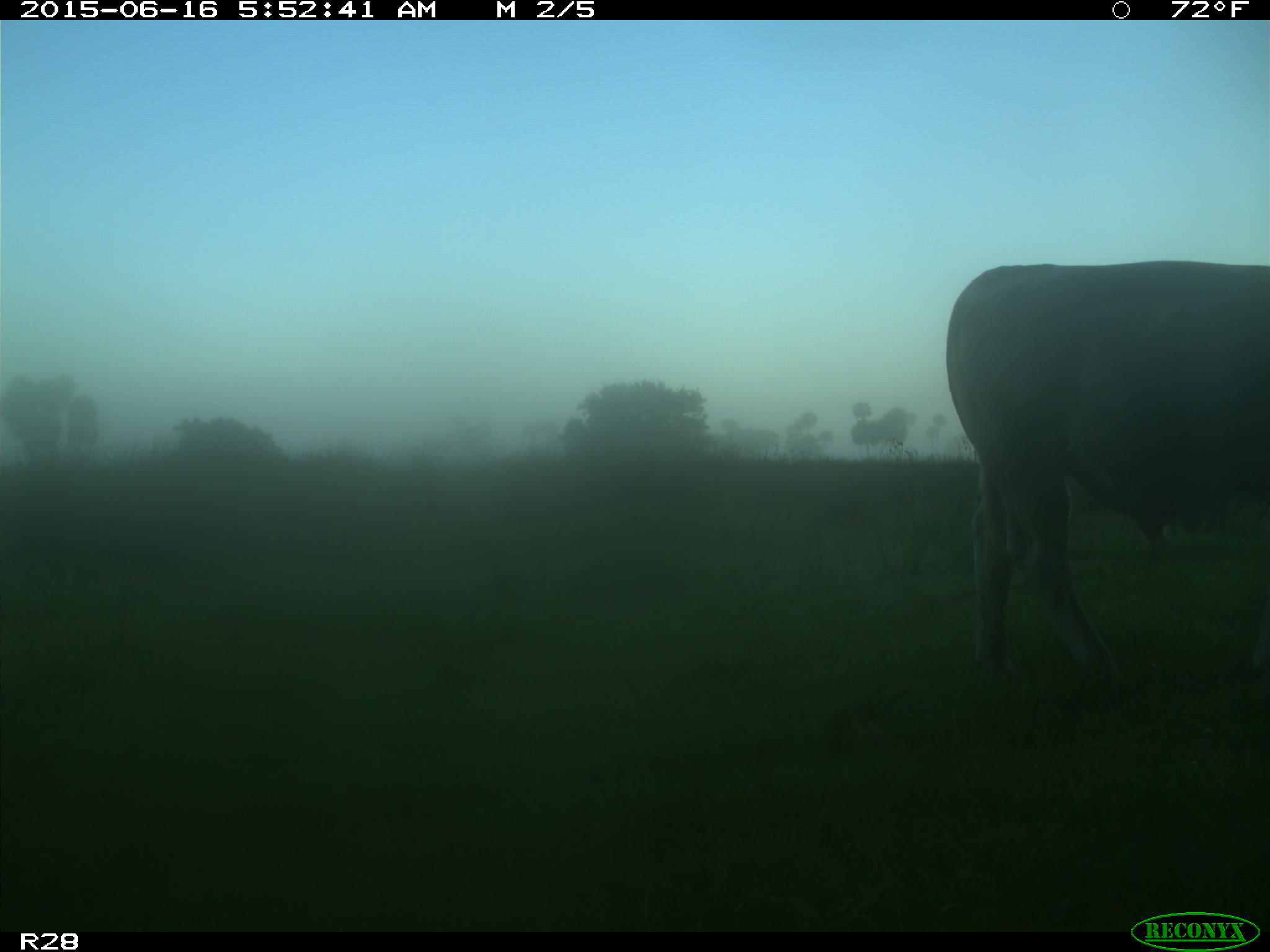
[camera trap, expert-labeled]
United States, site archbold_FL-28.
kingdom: Animalia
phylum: Chordata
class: Mammalia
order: Artiodactyla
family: Bovidae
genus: Bos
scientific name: Bos taurus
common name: domestic cow